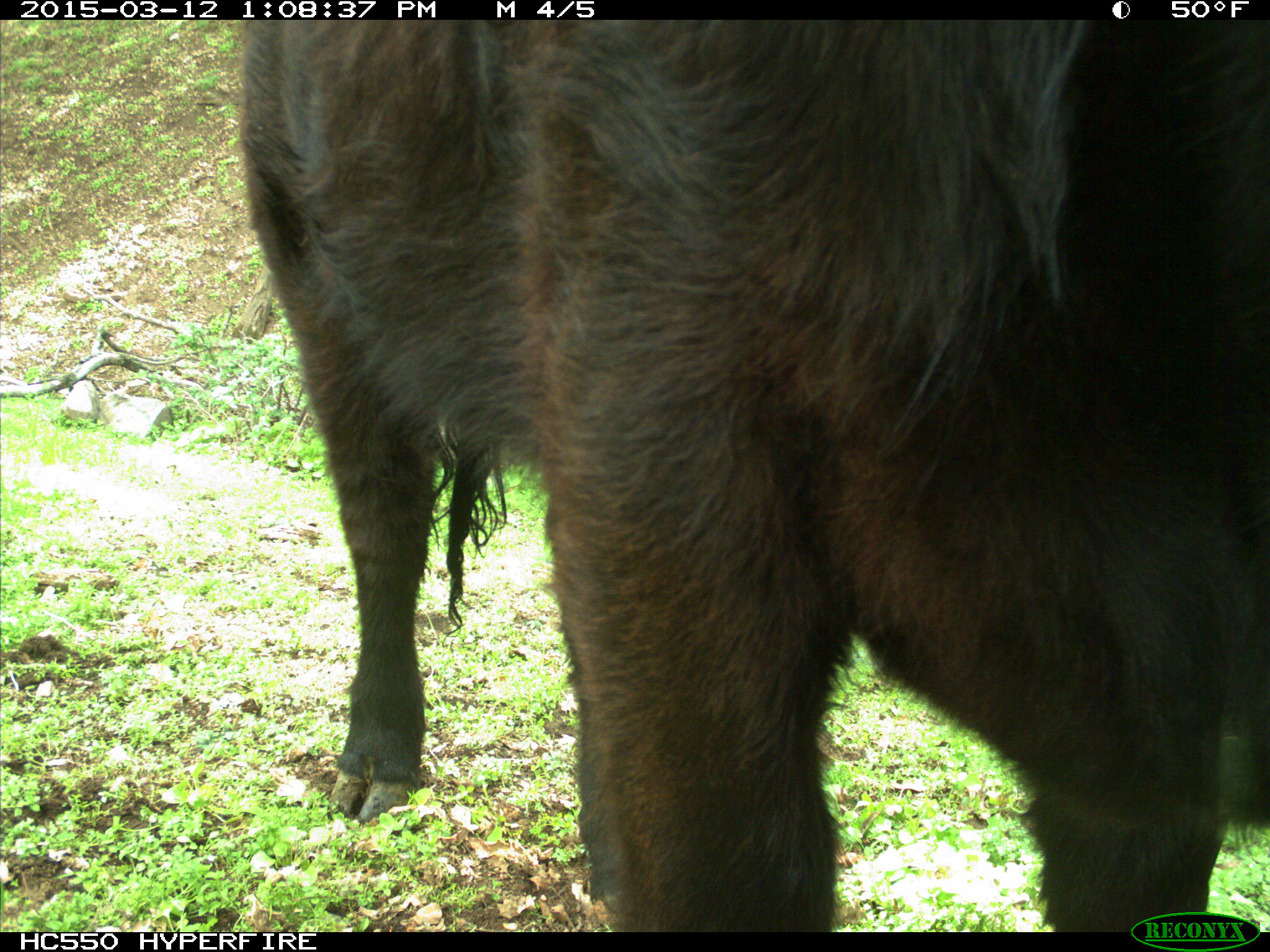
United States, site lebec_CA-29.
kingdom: Animalia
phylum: Chordata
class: Mammalia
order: Artiodactyla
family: Bovidae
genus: Bos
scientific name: Bos taurus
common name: domestic cow